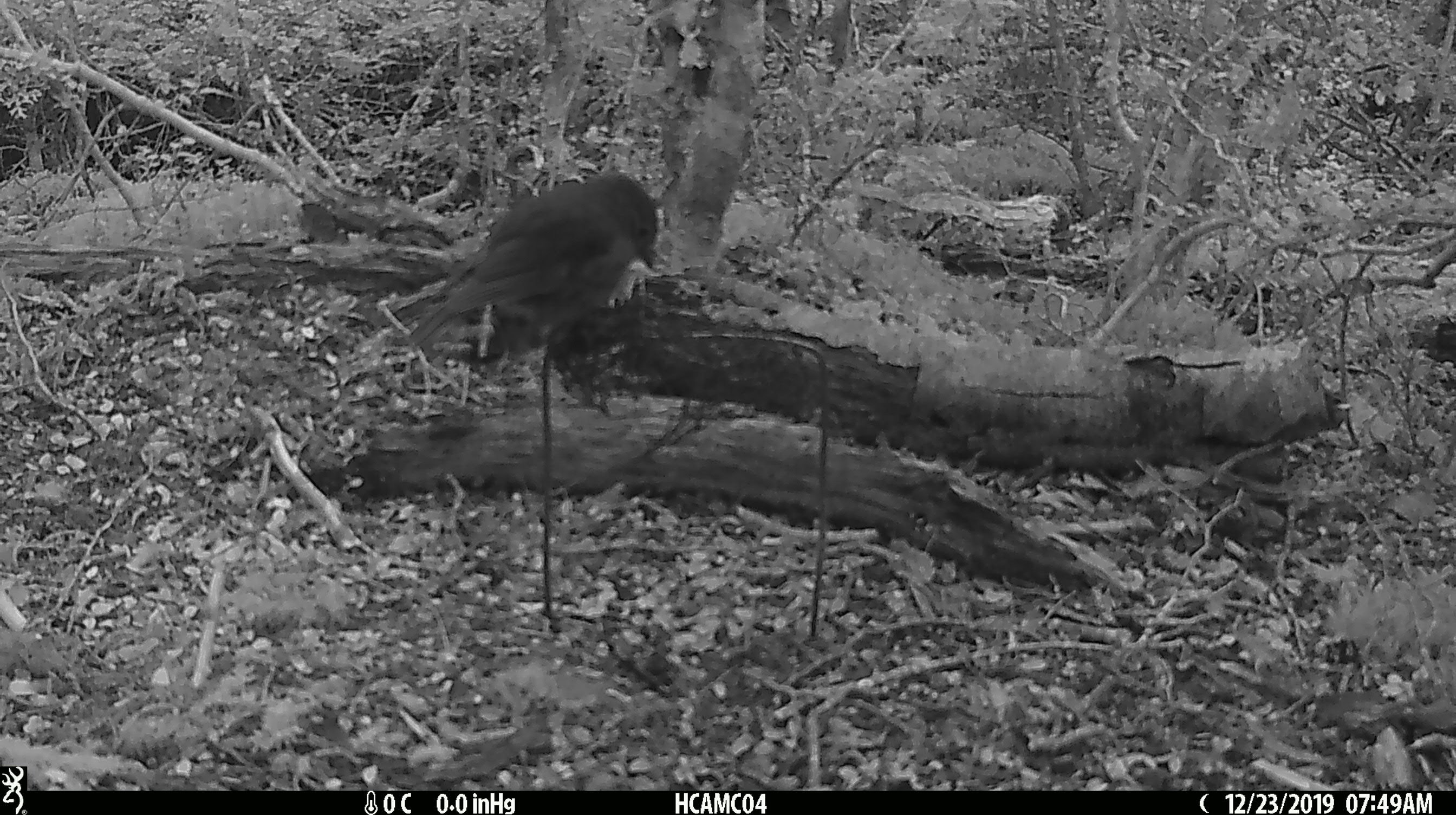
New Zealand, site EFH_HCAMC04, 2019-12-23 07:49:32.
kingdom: Animalia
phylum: Chordata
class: Aves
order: Passeriformes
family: Petroicidae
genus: Petroica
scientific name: Petroica australis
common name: new zealand robin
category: robin